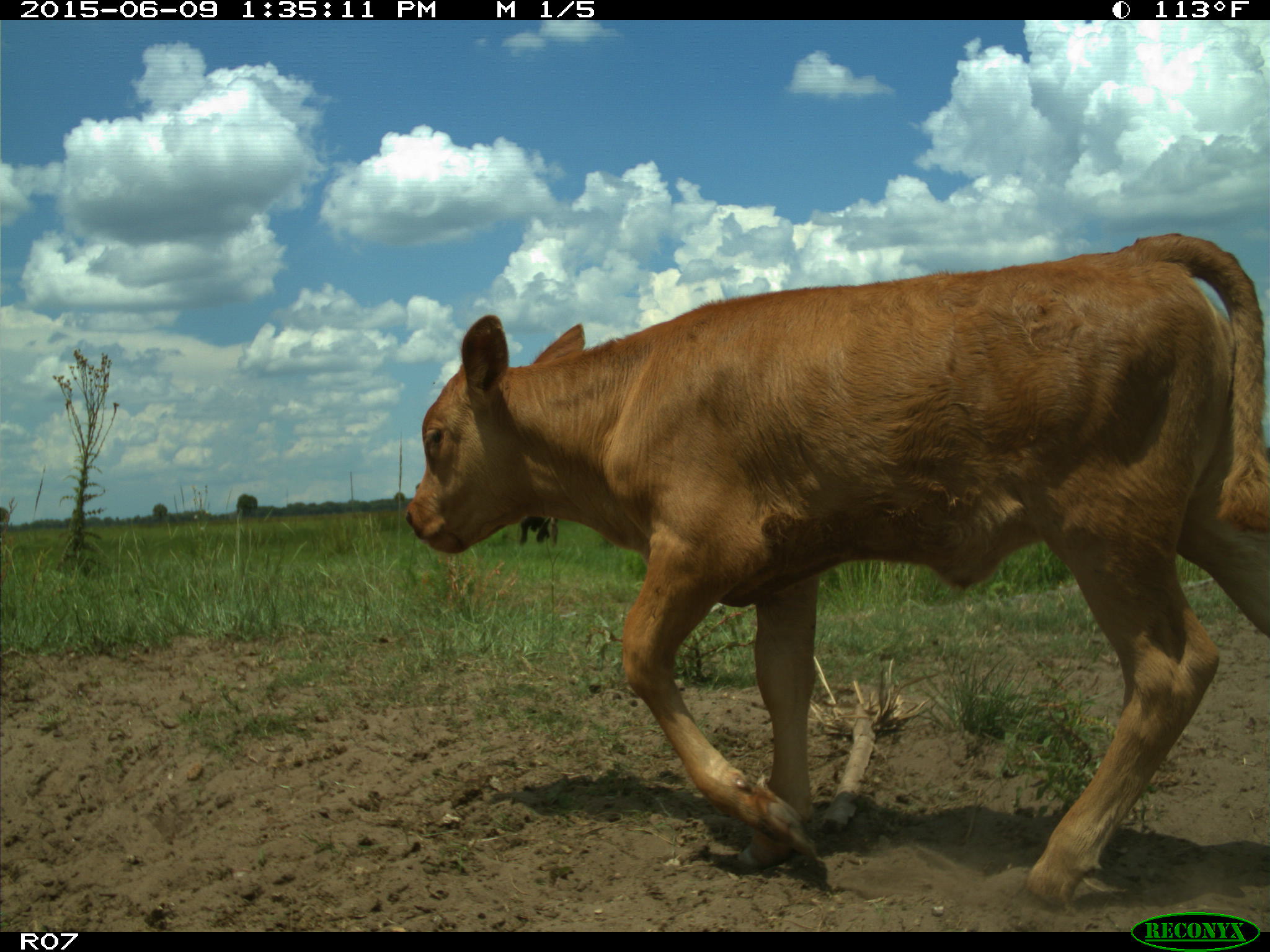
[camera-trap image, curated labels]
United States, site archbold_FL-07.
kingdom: Animalia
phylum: Chordata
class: Mammalia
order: Artiodactyla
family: Bovidae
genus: Bos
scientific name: Bos taurus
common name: domestic cow